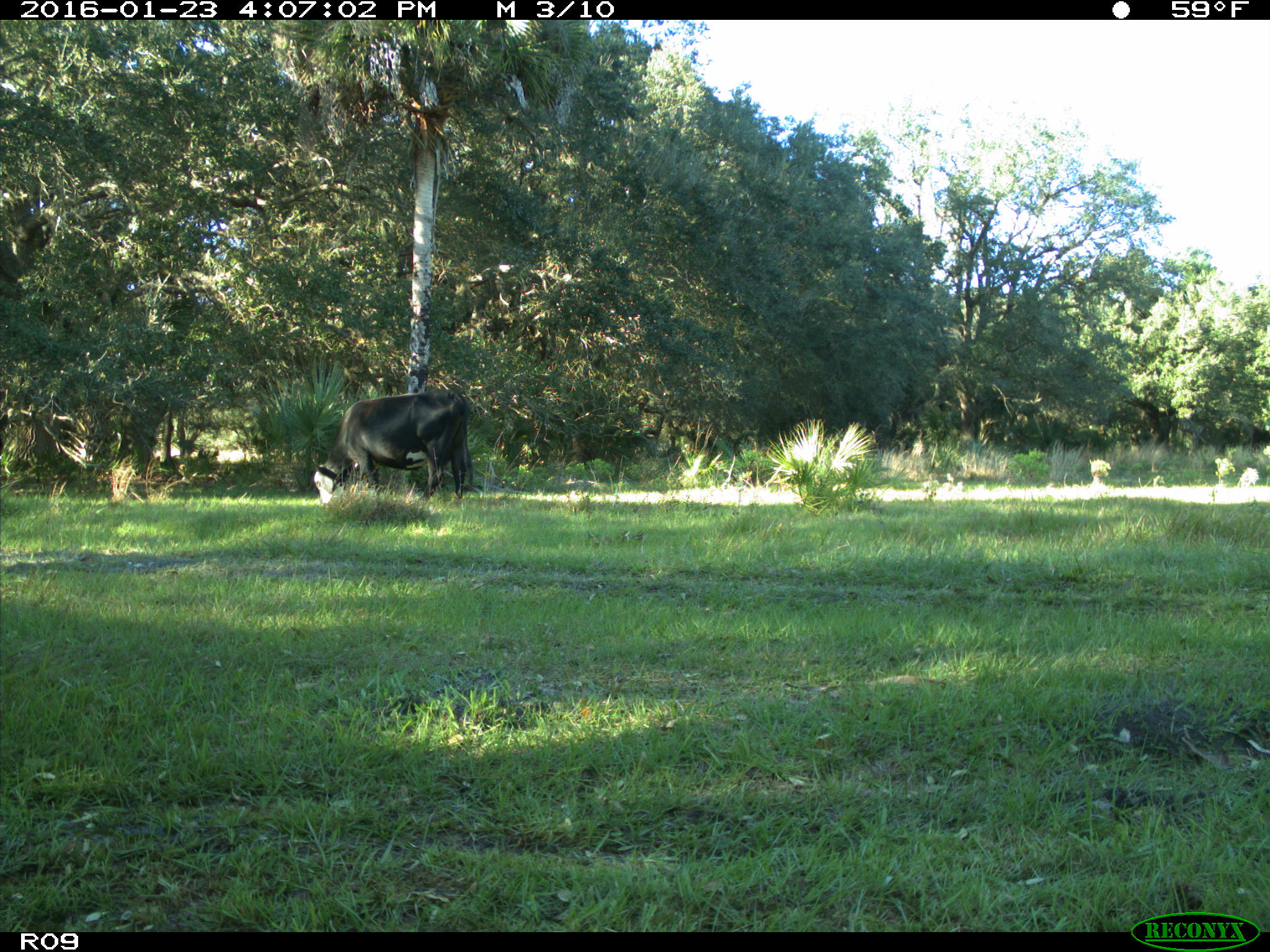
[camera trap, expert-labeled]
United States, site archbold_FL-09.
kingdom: Animalia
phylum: Chordata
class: Mammalia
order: Artiodactyla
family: Bovidae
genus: Bos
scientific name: Bos taurus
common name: domestic cow